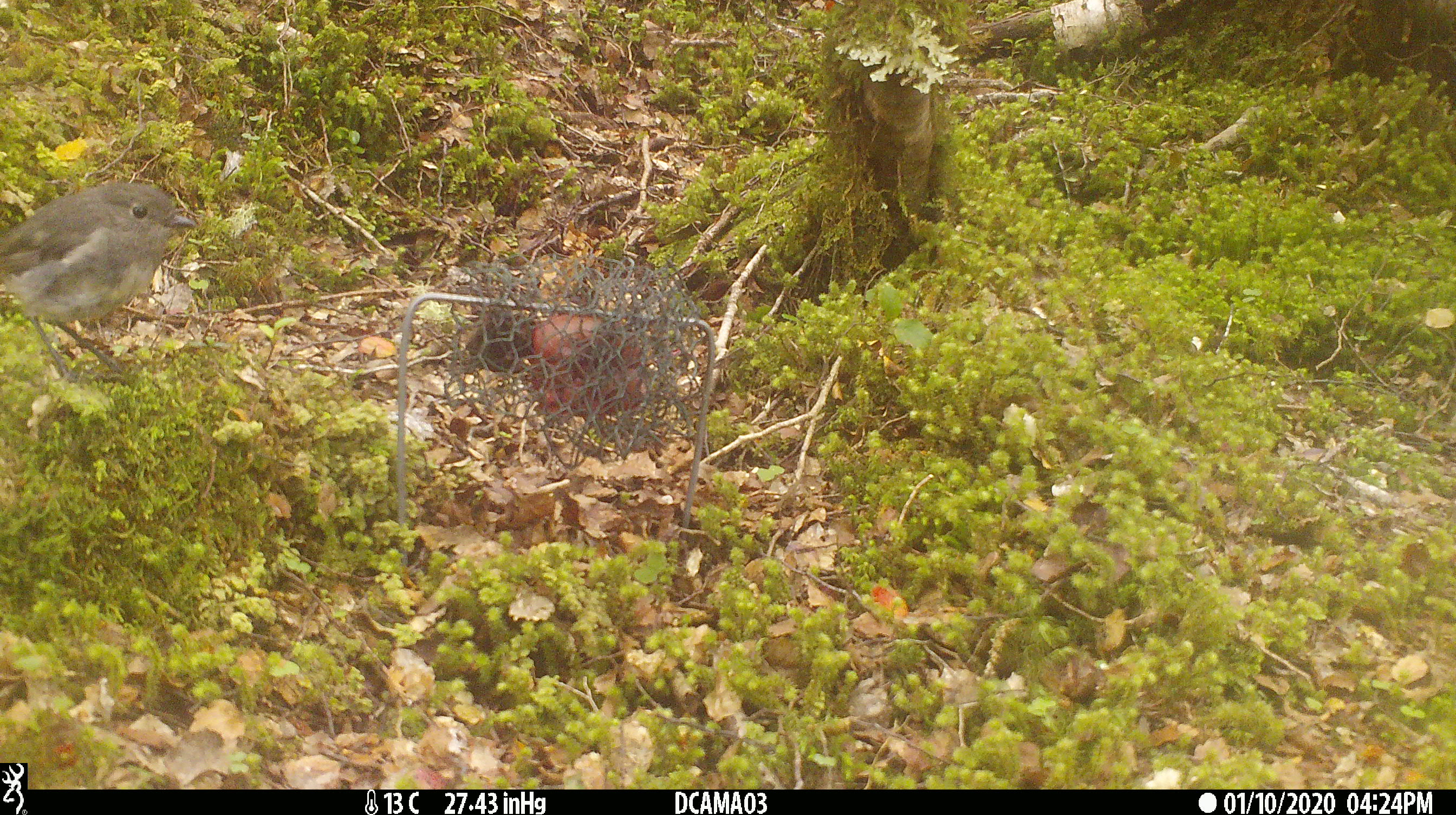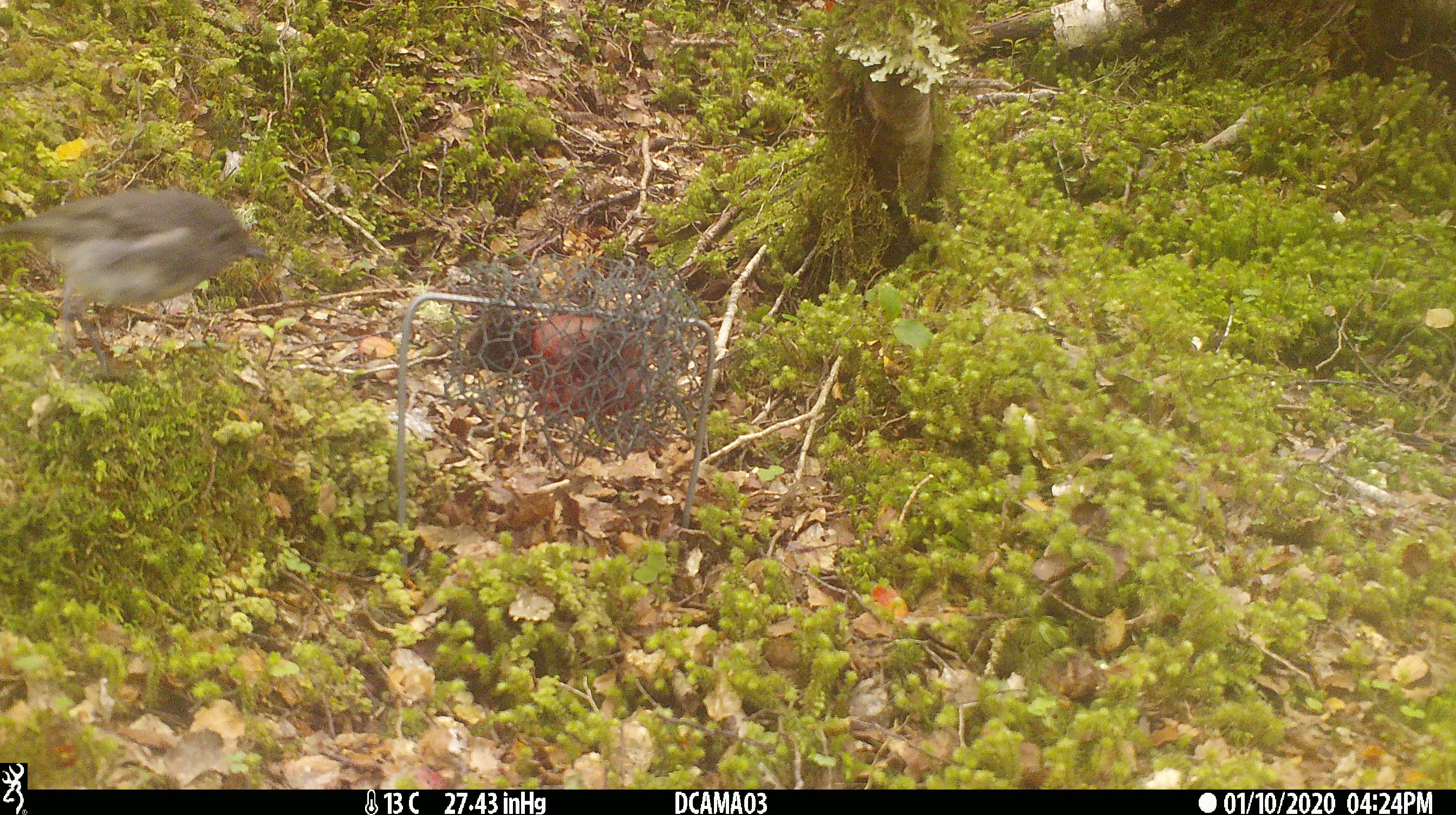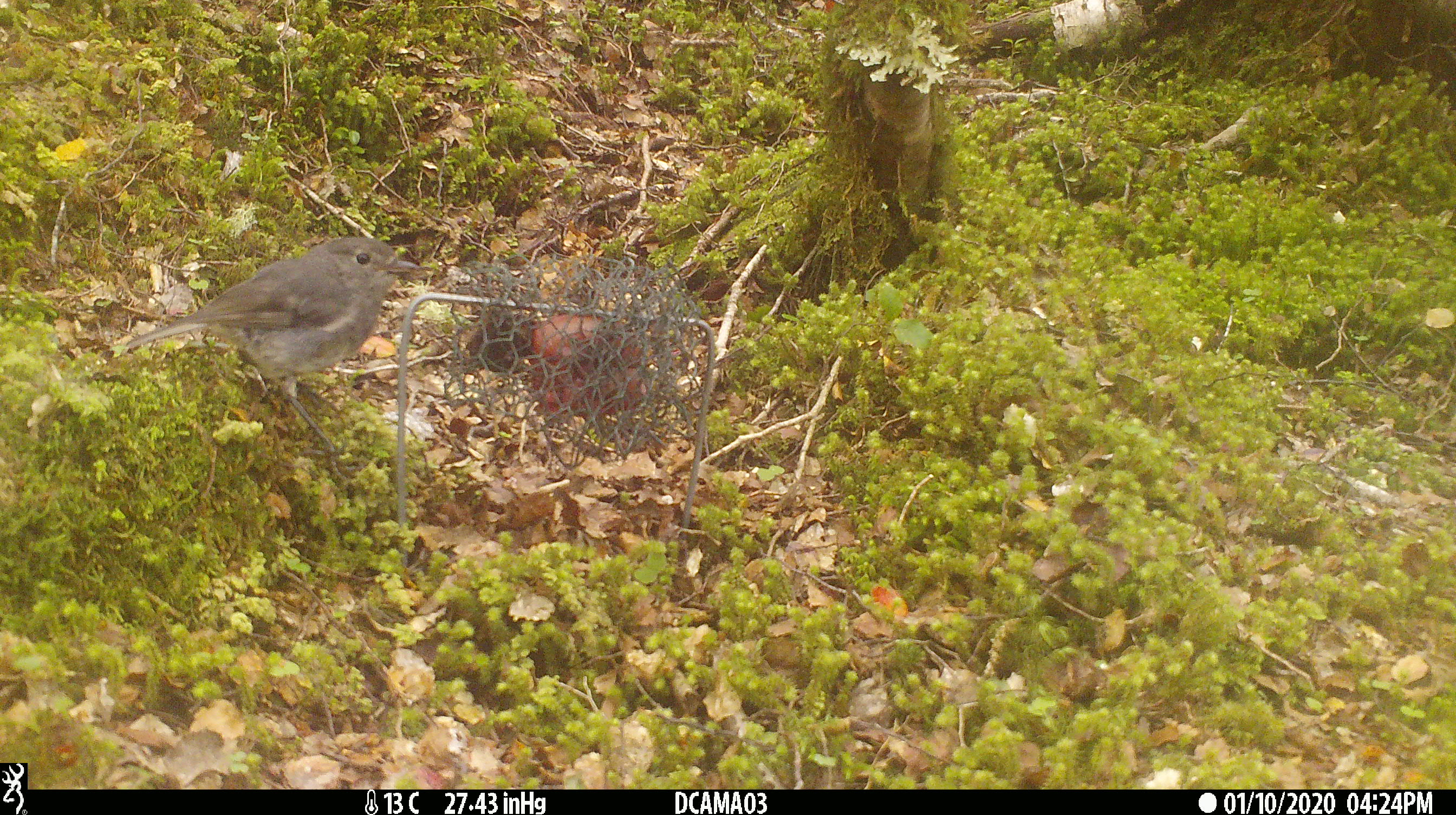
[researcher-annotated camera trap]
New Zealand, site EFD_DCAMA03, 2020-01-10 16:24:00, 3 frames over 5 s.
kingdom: Animalia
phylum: Chordata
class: Aves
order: Passeriformes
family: Petroicidae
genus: Petroica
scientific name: Petroica australis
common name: new zealand robin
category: robin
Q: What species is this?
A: Robin (new zealand robin) (Petroica australis).